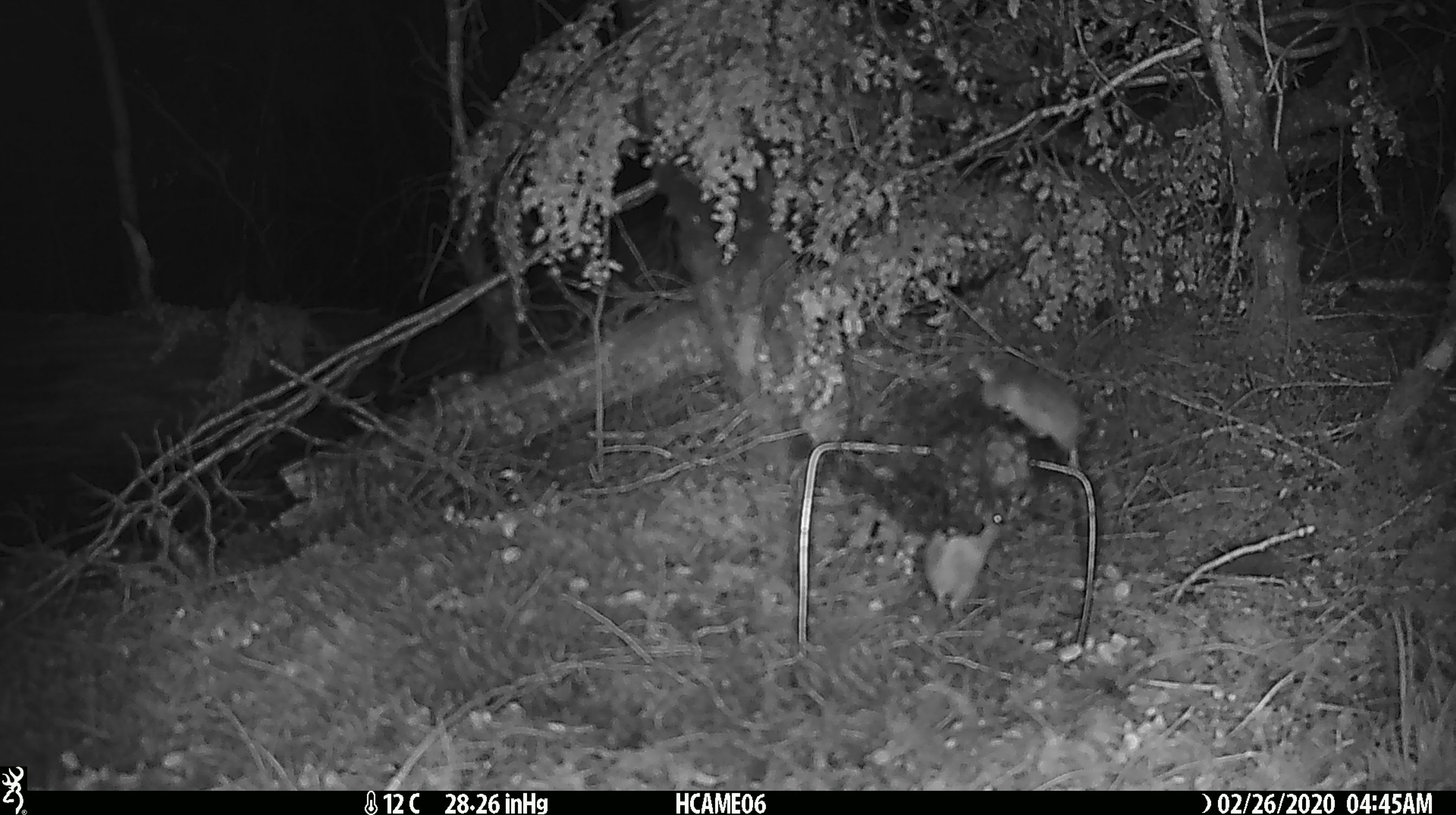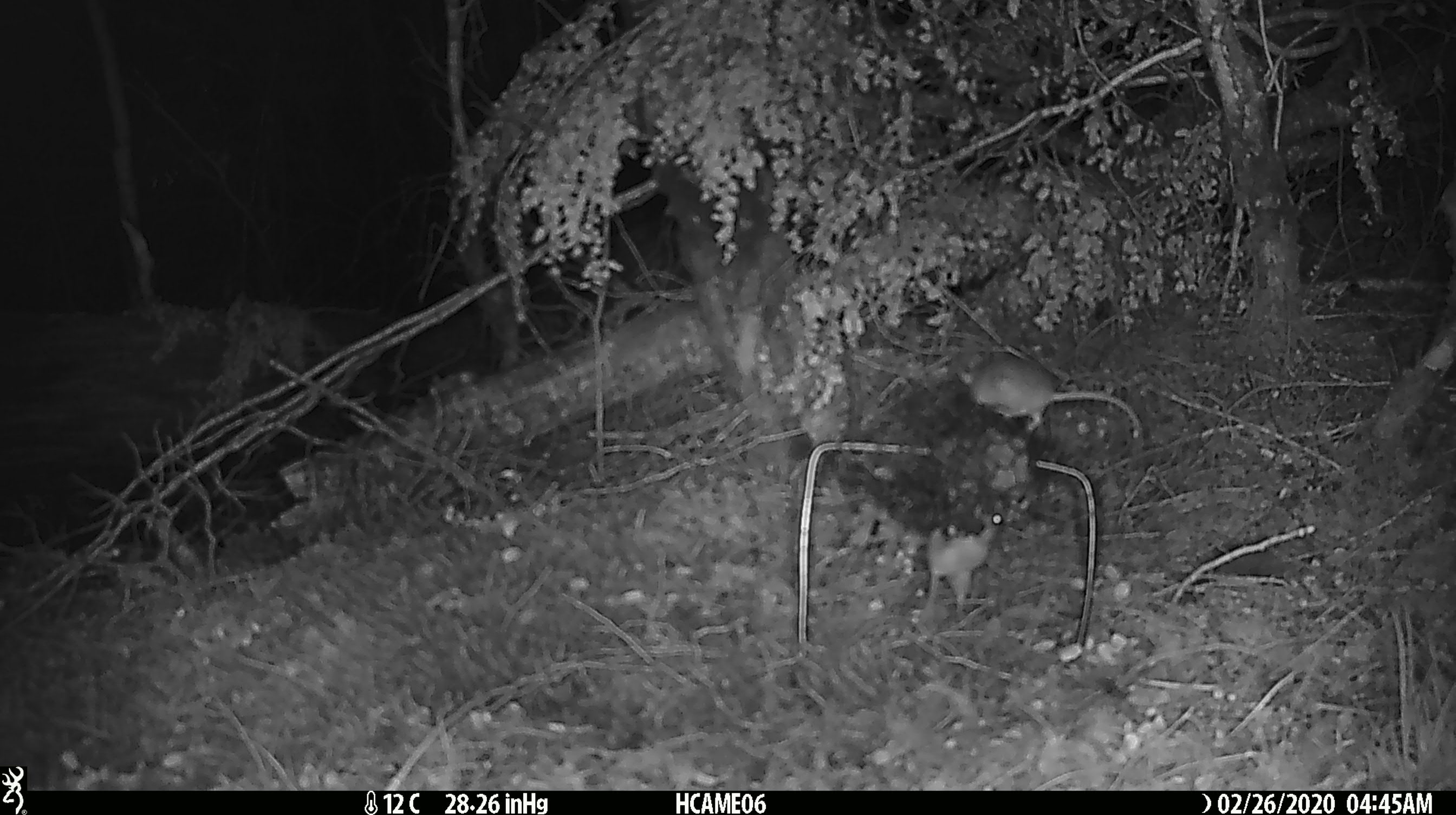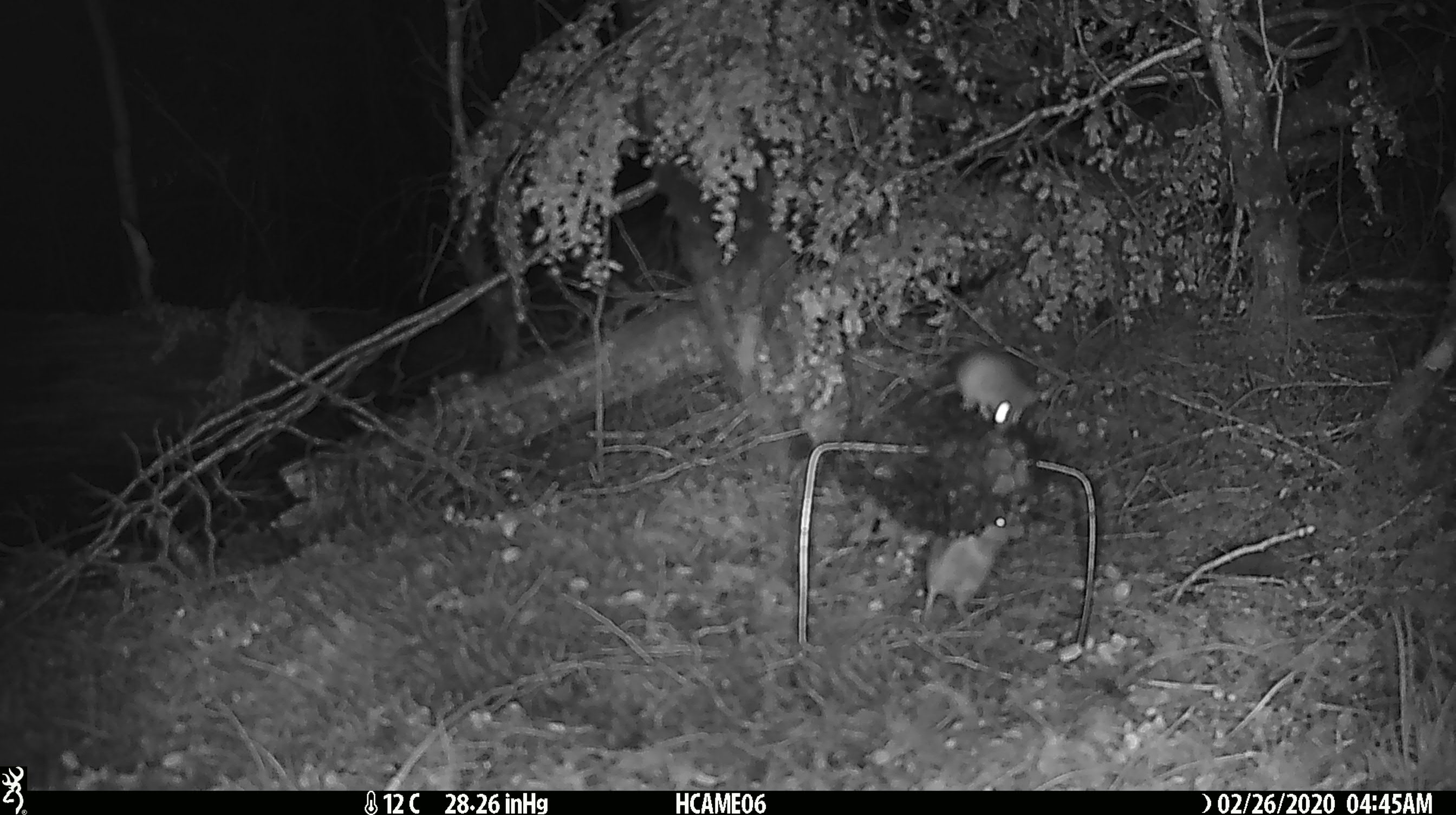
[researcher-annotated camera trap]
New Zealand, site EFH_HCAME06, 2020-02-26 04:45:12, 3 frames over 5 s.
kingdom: Animalia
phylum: Chordata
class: Mammalia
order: Rodentia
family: Muridae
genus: Mus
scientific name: Mus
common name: mouse